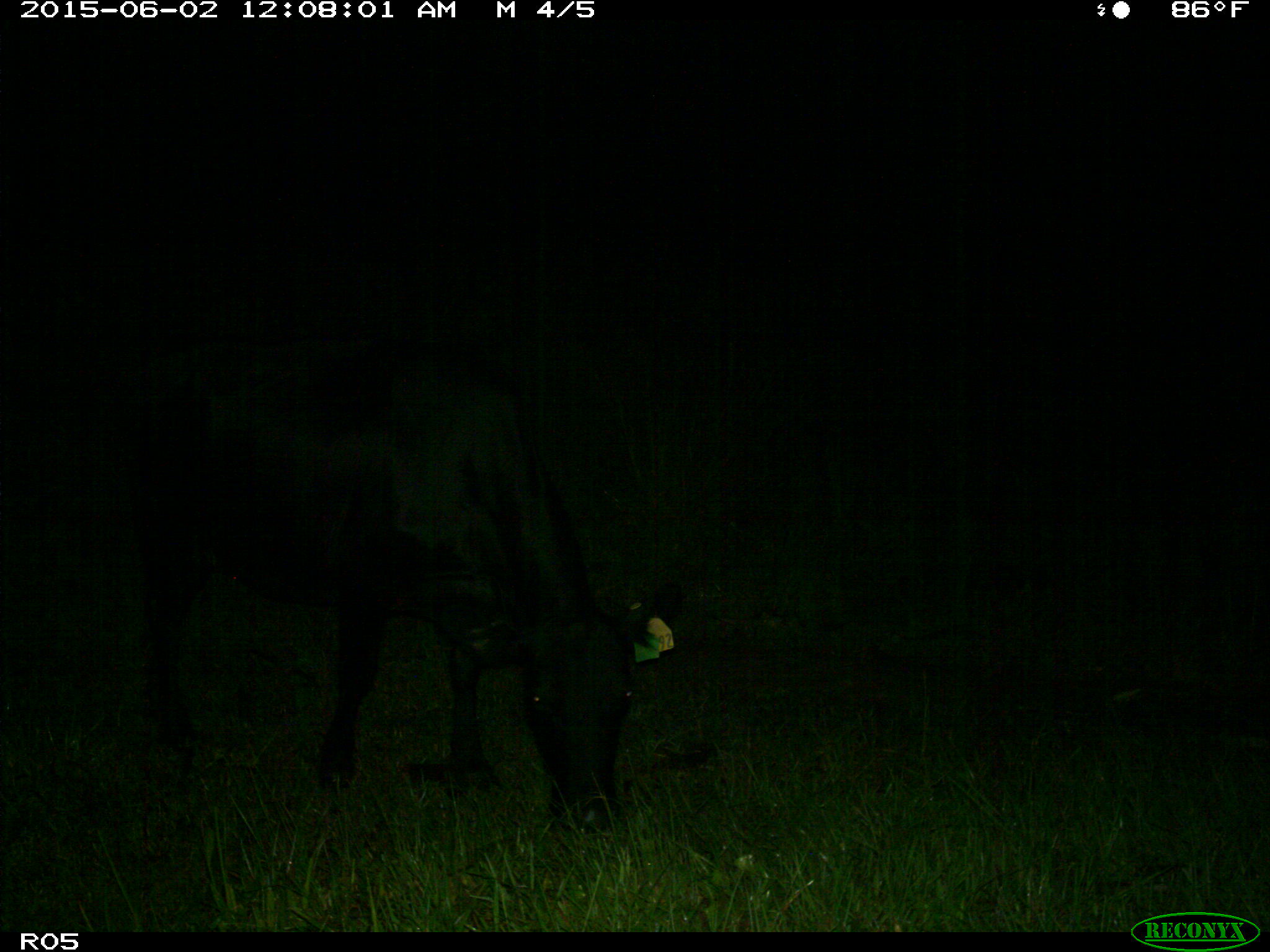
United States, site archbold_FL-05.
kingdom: Animalia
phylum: Chordata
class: Mammalia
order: Artiodactyla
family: Bovidae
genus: Bos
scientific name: Bos taurus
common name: domestic cow